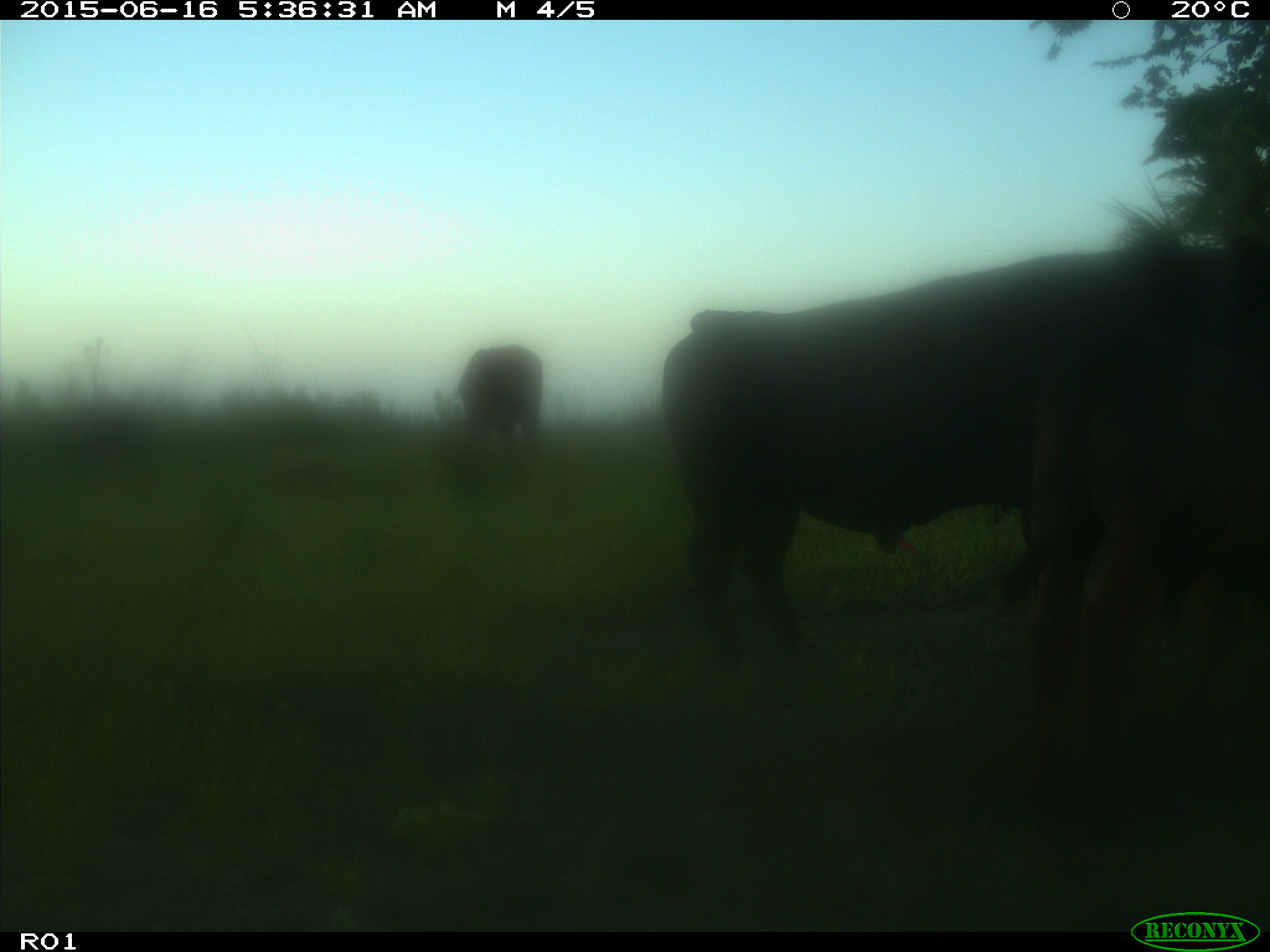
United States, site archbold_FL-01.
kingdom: Animalia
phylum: Chordata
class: Mammalia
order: Artiodactyla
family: Bovidae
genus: Bos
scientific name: Bos taurus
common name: domestic cow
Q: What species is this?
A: Bos taurus (domestic cow).